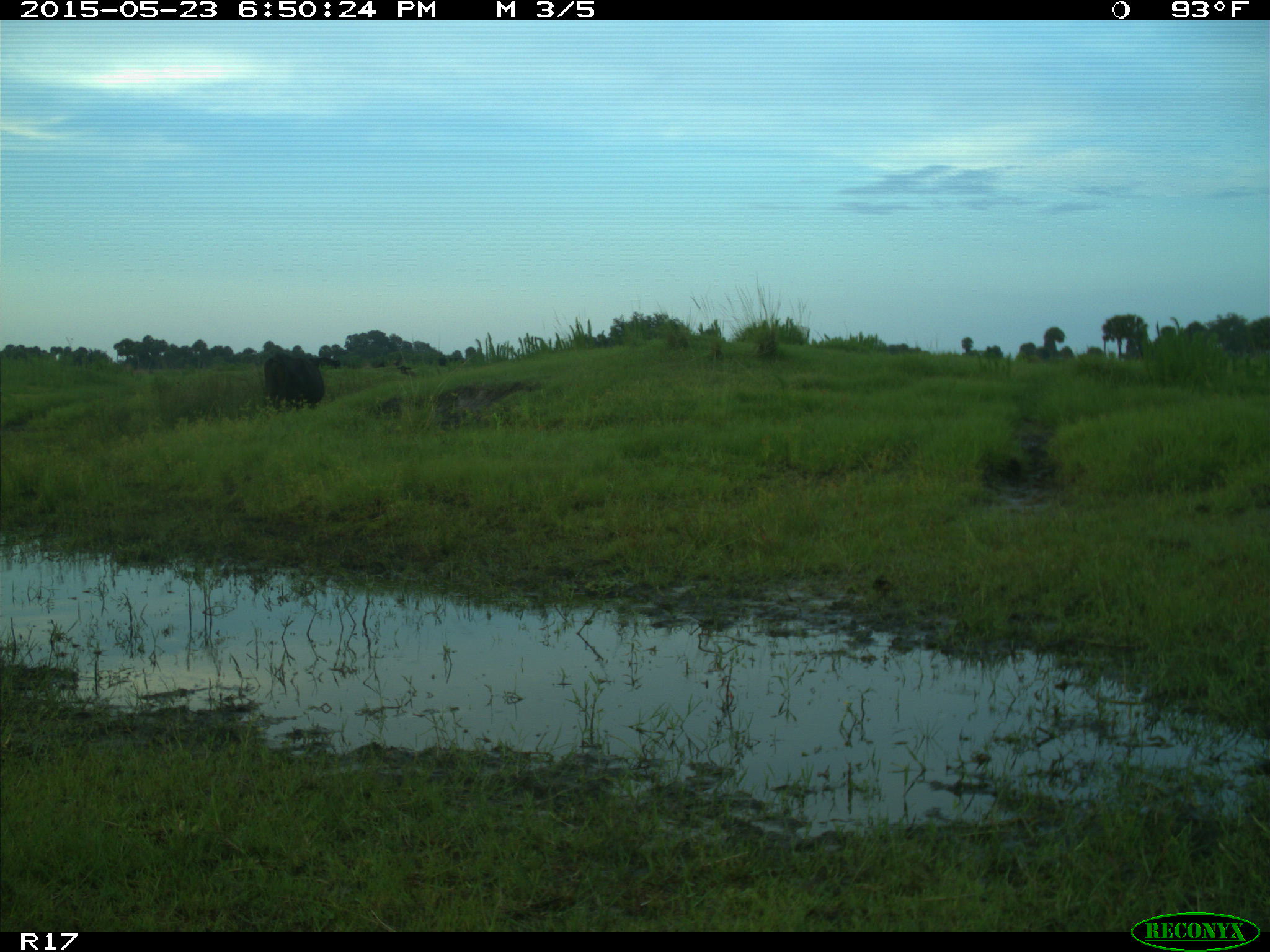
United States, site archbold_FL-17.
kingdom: Animalia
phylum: Chordata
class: Mammalia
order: Artiodactyla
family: Bovidae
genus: Bos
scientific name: Bos taurus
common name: domestic cow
Bos taurus (domestic cow).